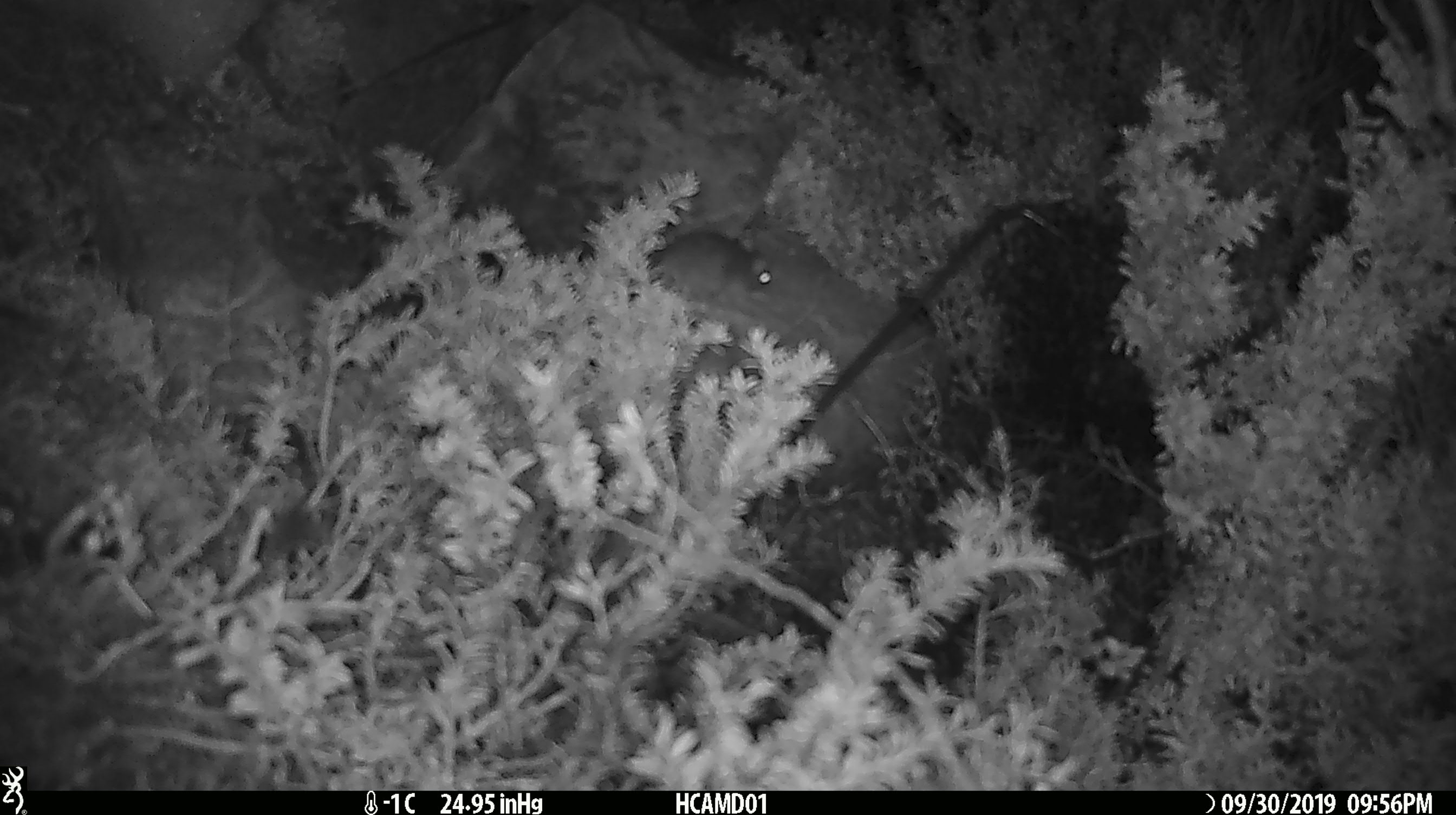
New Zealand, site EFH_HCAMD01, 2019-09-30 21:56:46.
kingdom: Animalia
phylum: Chordata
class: Mammalia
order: Rodentia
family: Muridae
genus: Mus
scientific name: Mus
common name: mouse